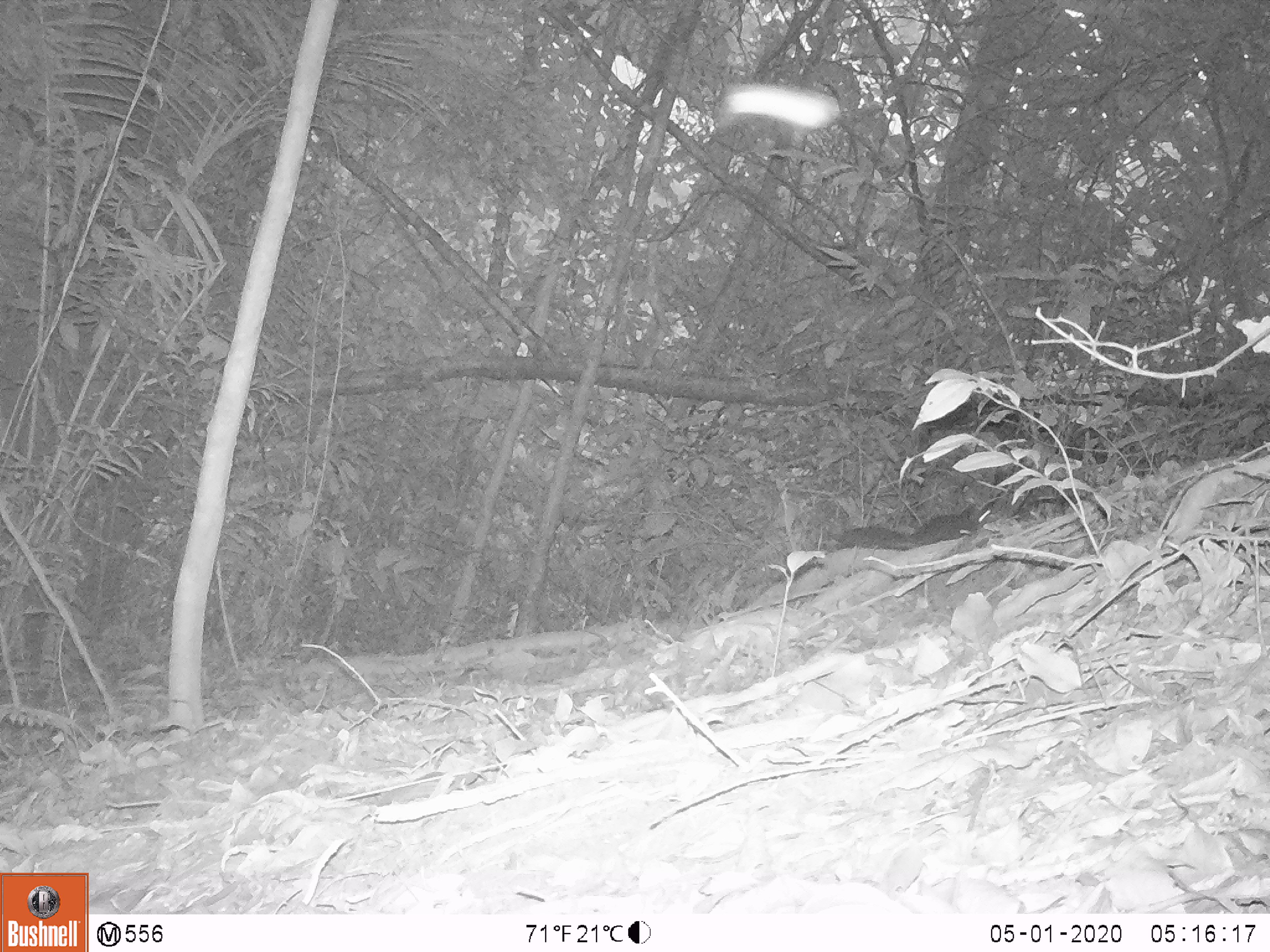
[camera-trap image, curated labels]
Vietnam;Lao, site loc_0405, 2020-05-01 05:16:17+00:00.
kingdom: Animalia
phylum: Chordata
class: Mammalia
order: Rodentia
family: Sciuridae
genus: Dremomys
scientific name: Dremomys rufigenis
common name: red-cheeked squirrel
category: red cheeked squirrel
Red cheeked squirrel (red-cheeked squirrel) (Dremomys rufigenis). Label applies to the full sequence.